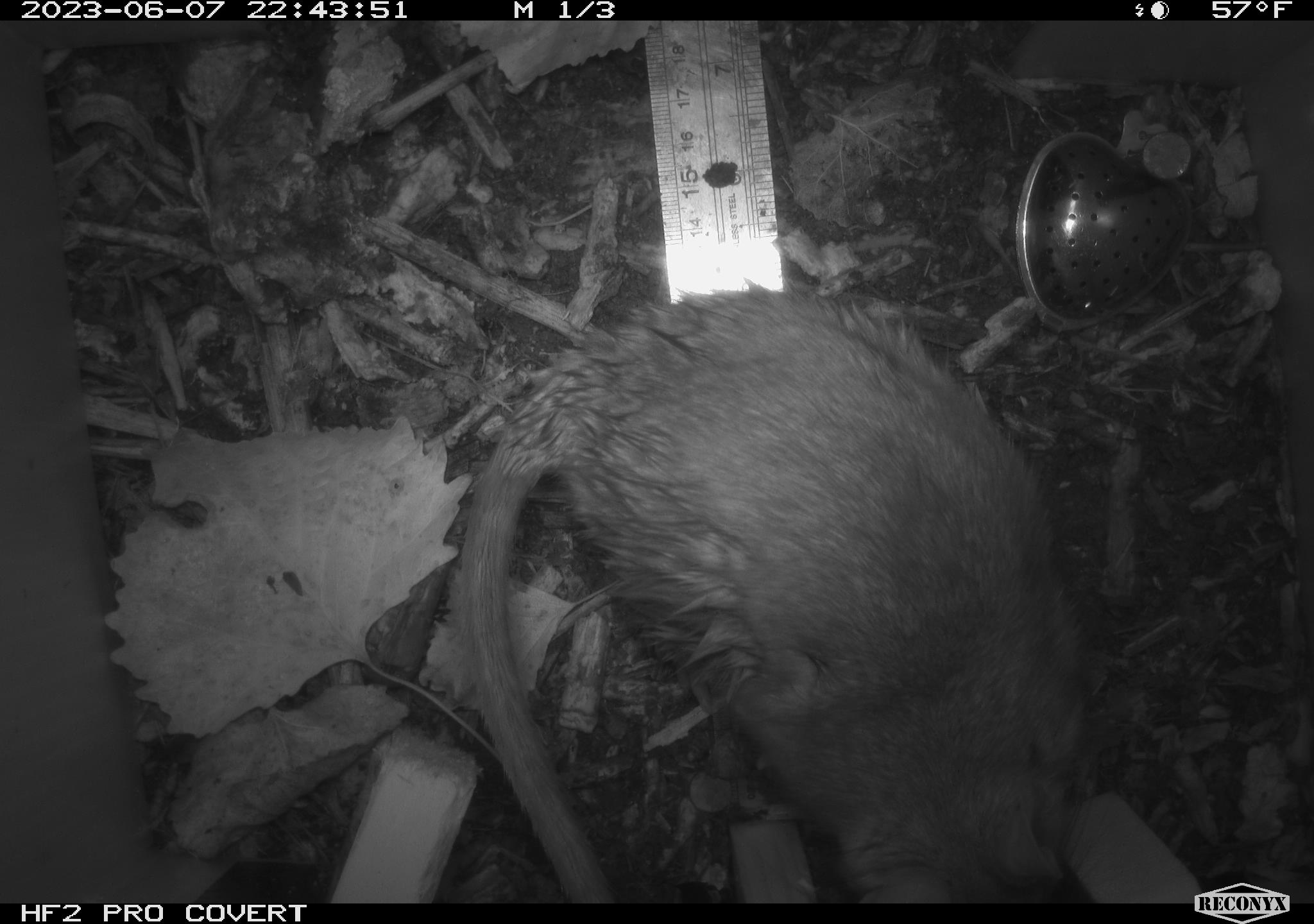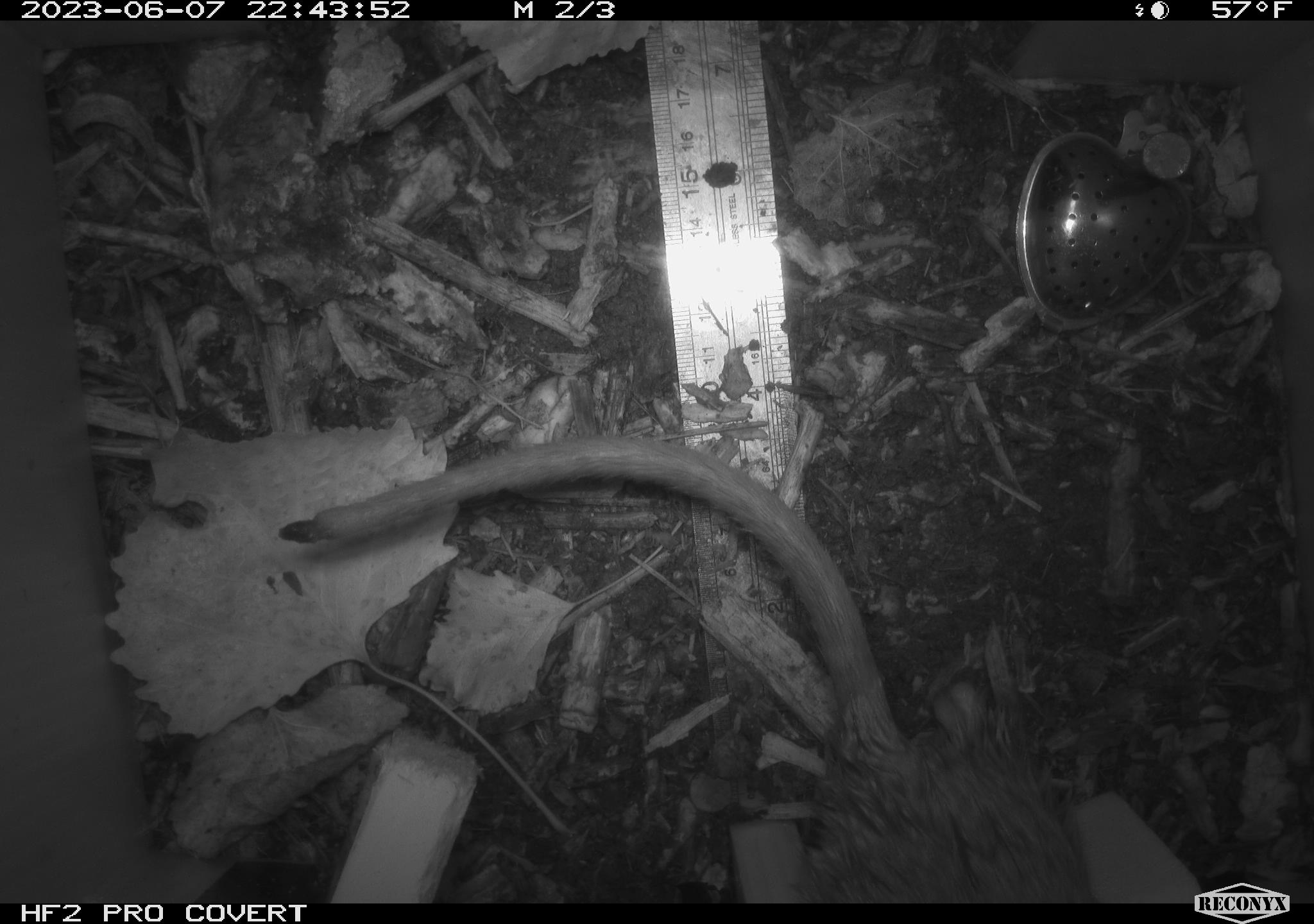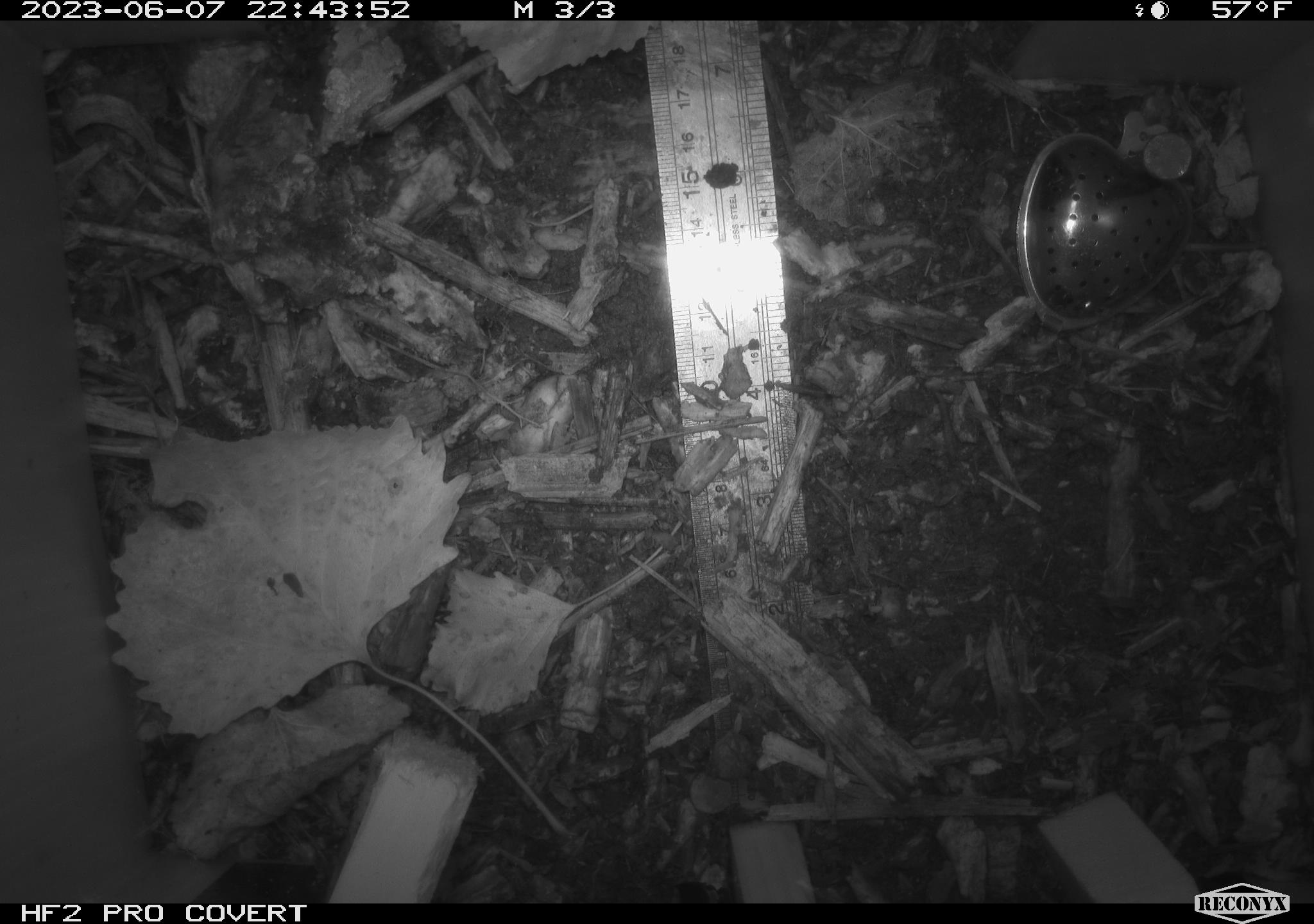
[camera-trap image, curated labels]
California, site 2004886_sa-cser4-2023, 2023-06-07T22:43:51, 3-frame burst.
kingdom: Animalia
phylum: Chordata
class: Mammalia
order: Rodentia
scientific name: Rodentia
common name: woodrat or rat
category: woodrat or rat species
Woodrat or rat species (woodrat or rat) (Rodentia).